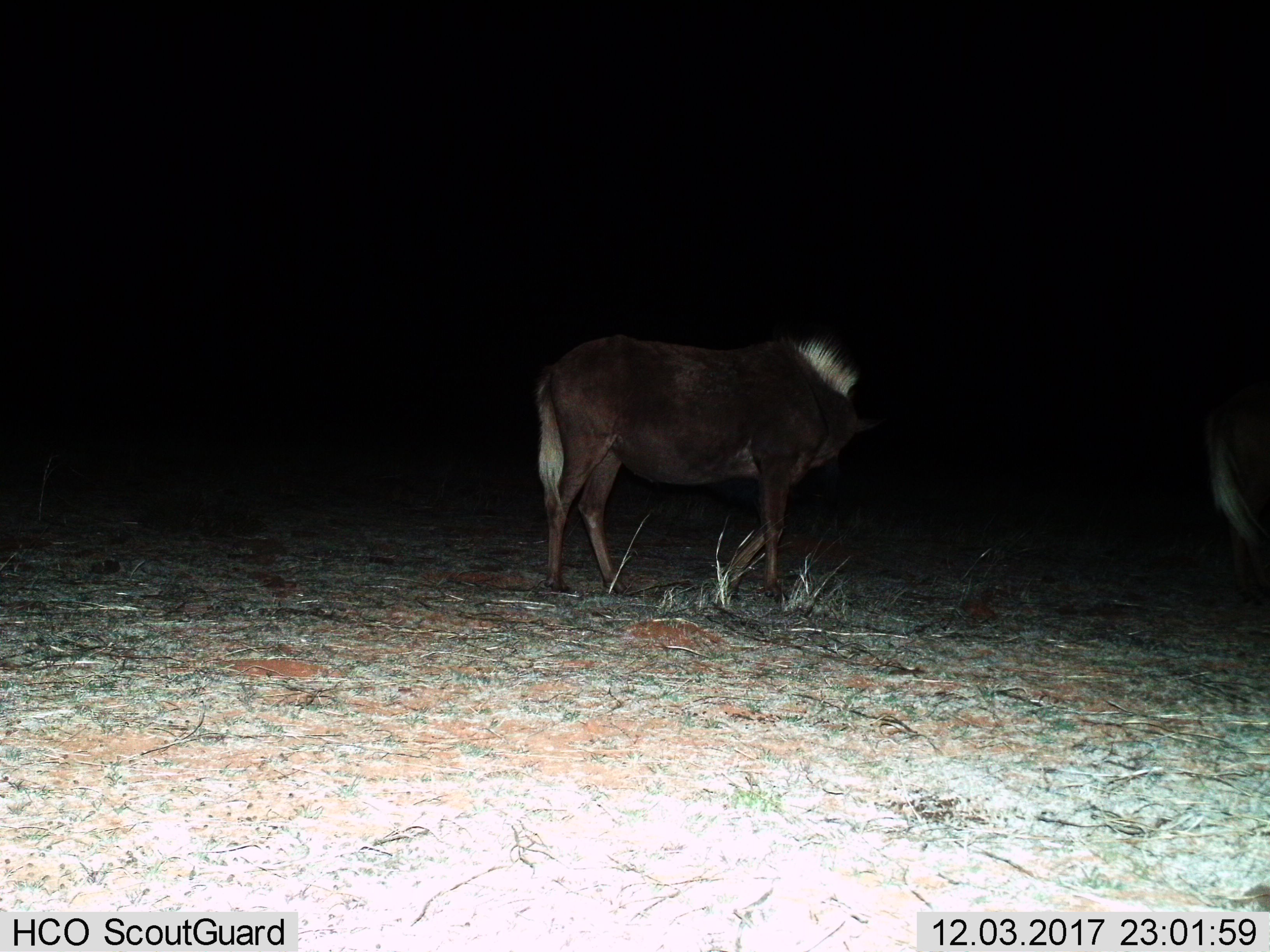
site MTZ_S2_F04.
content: unidentified animal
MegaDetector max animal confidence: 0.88